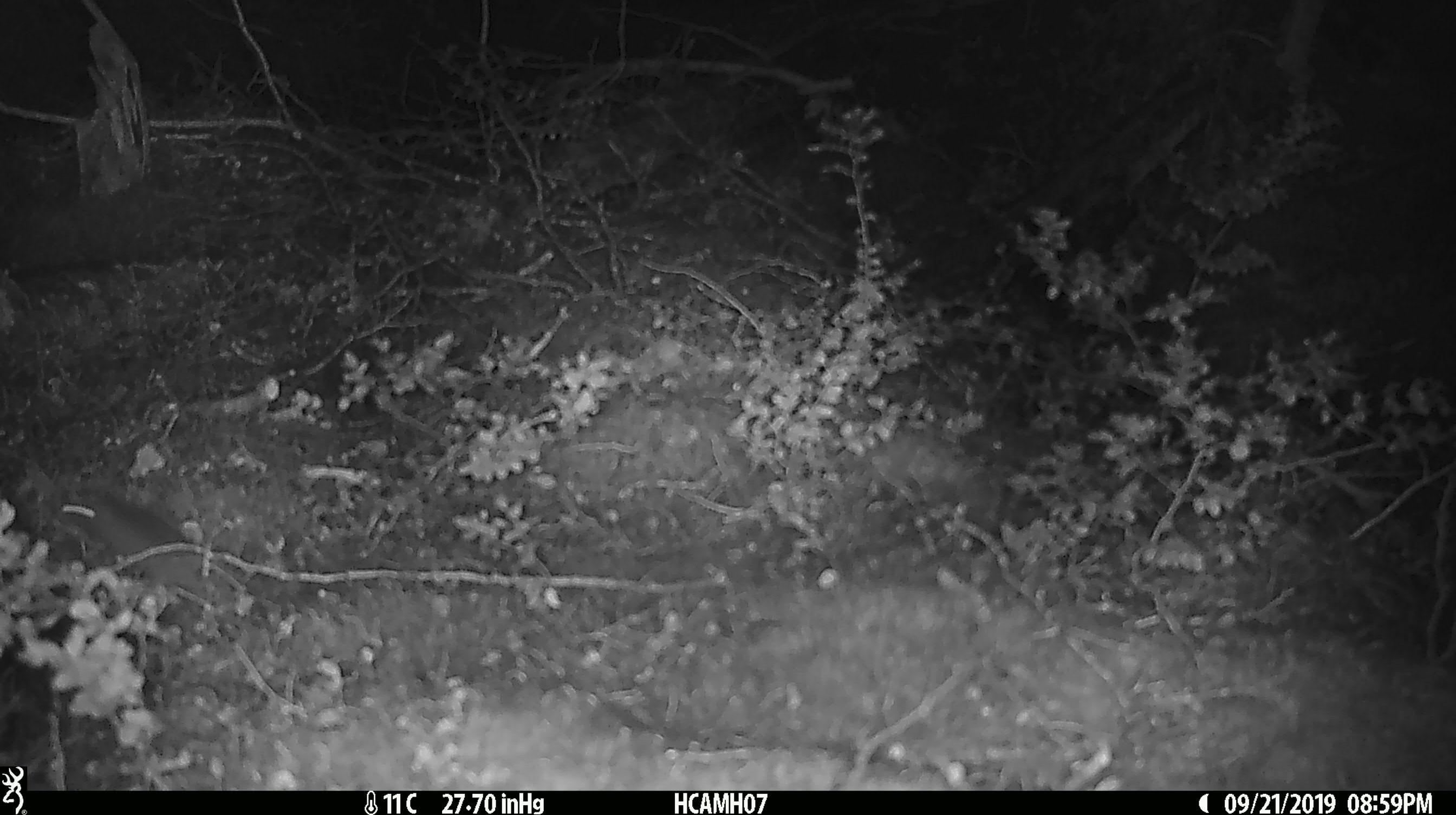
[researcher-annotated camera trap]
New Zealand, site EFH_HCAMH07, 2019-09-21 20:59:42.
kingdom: Animalia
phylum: Chordata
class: Mammalia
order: Rodentia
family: Muridae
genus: Mus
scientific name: Mus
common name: mouse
Mouse (Mus).